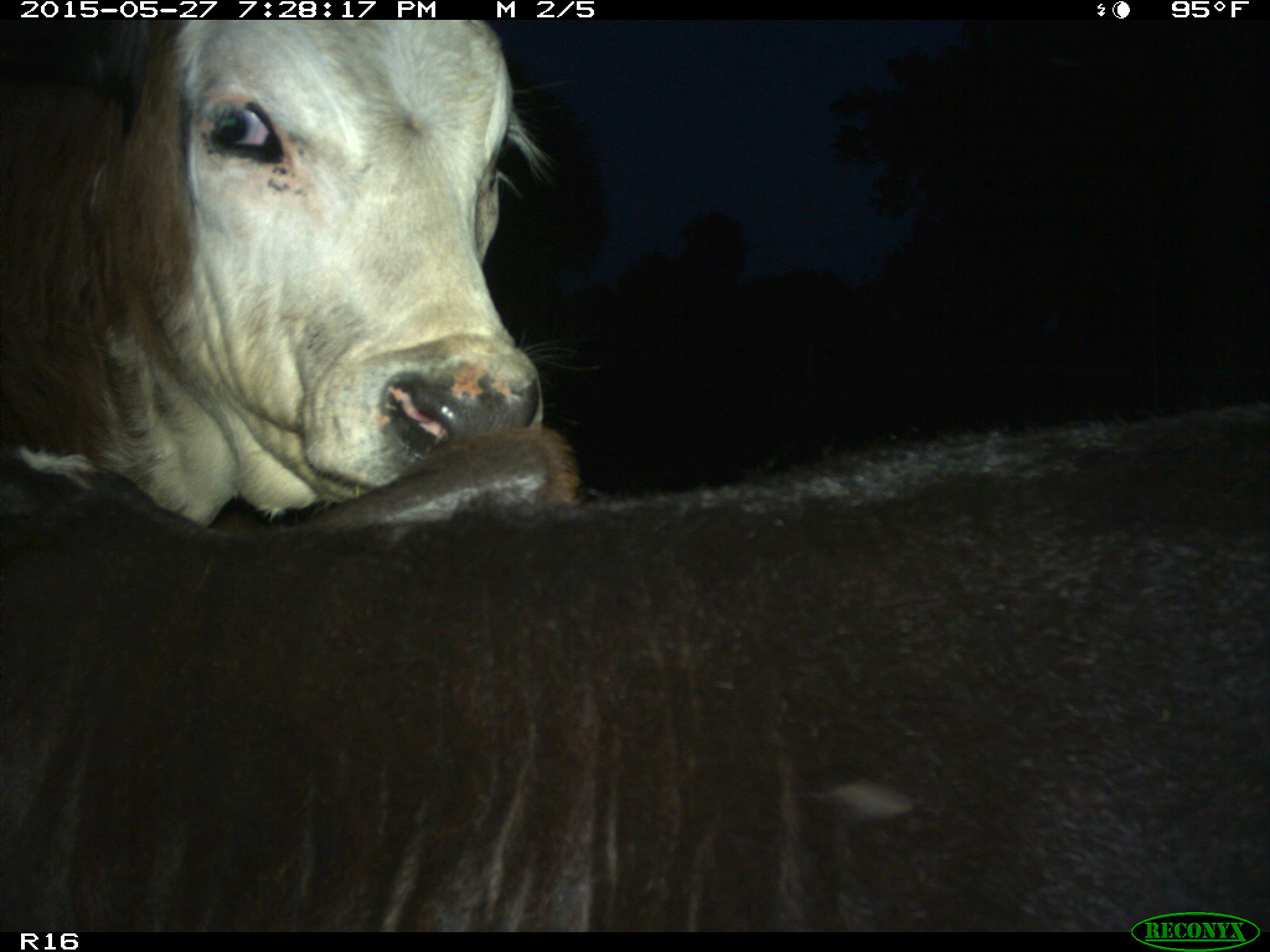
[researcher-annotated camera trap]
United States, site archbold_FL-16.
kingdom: Animalia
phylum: Chordata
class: Mammalia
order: Artiodactyla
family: Bovidae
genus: Bos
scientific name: Bos taurus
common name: domestic cow